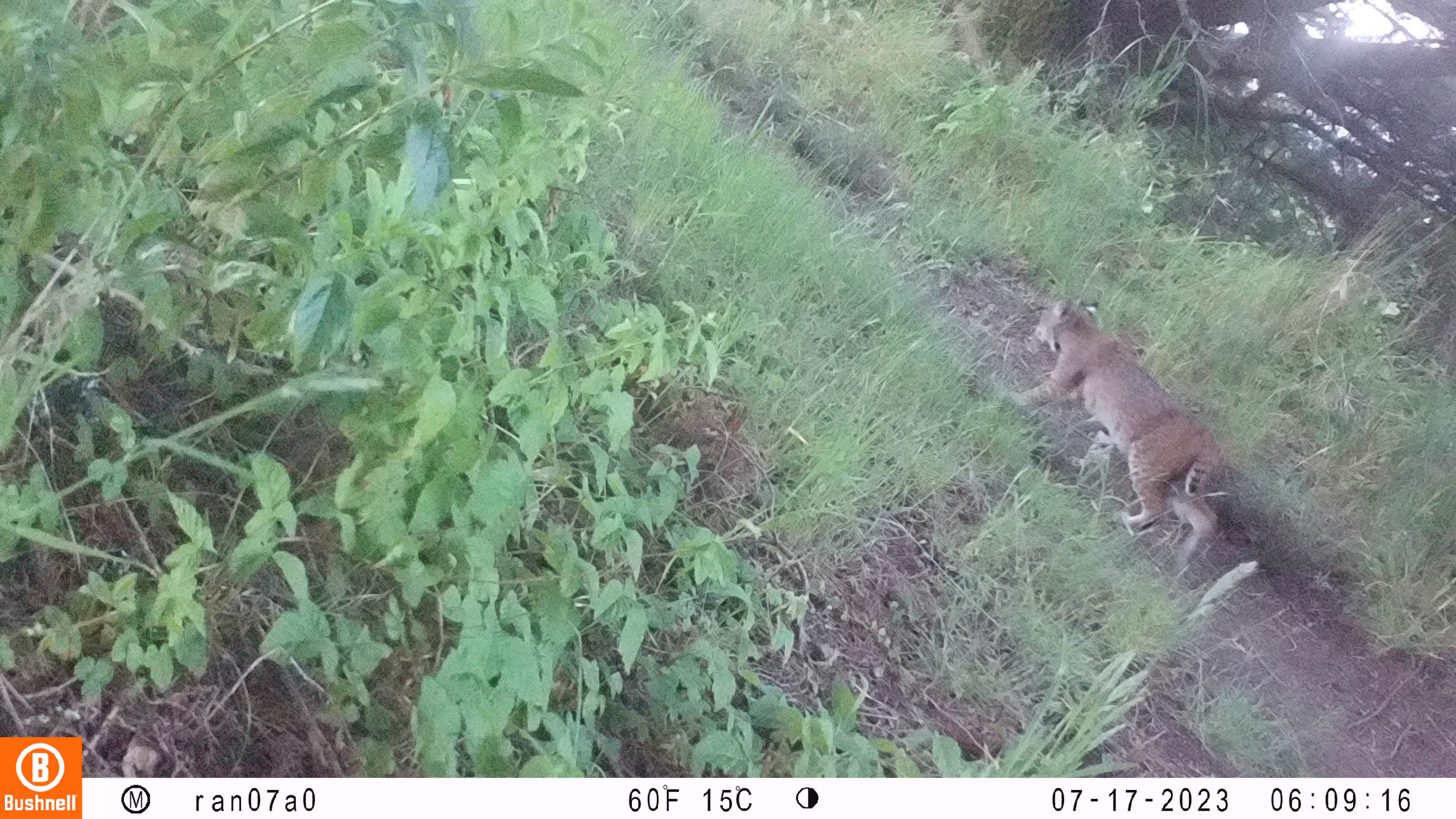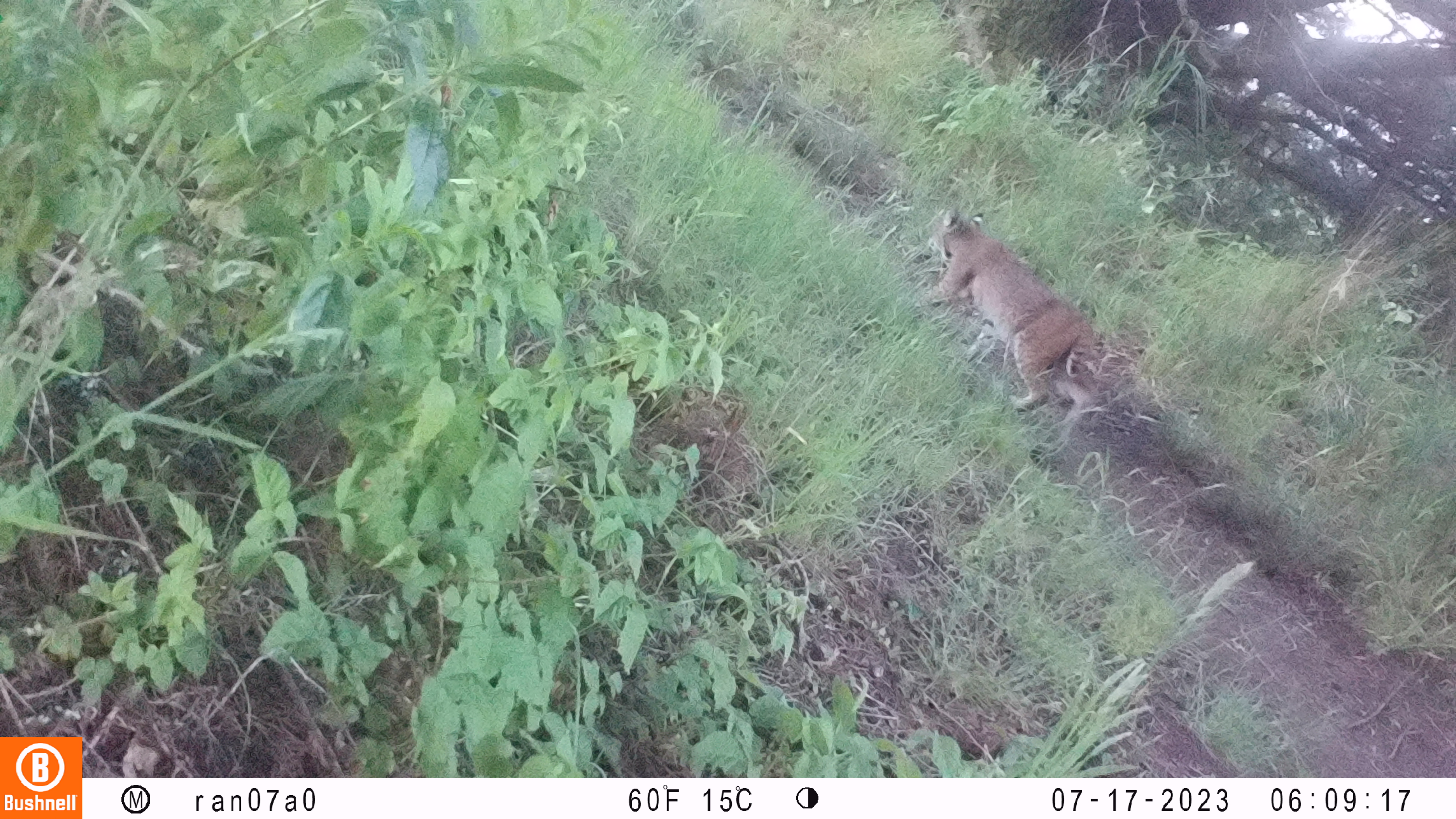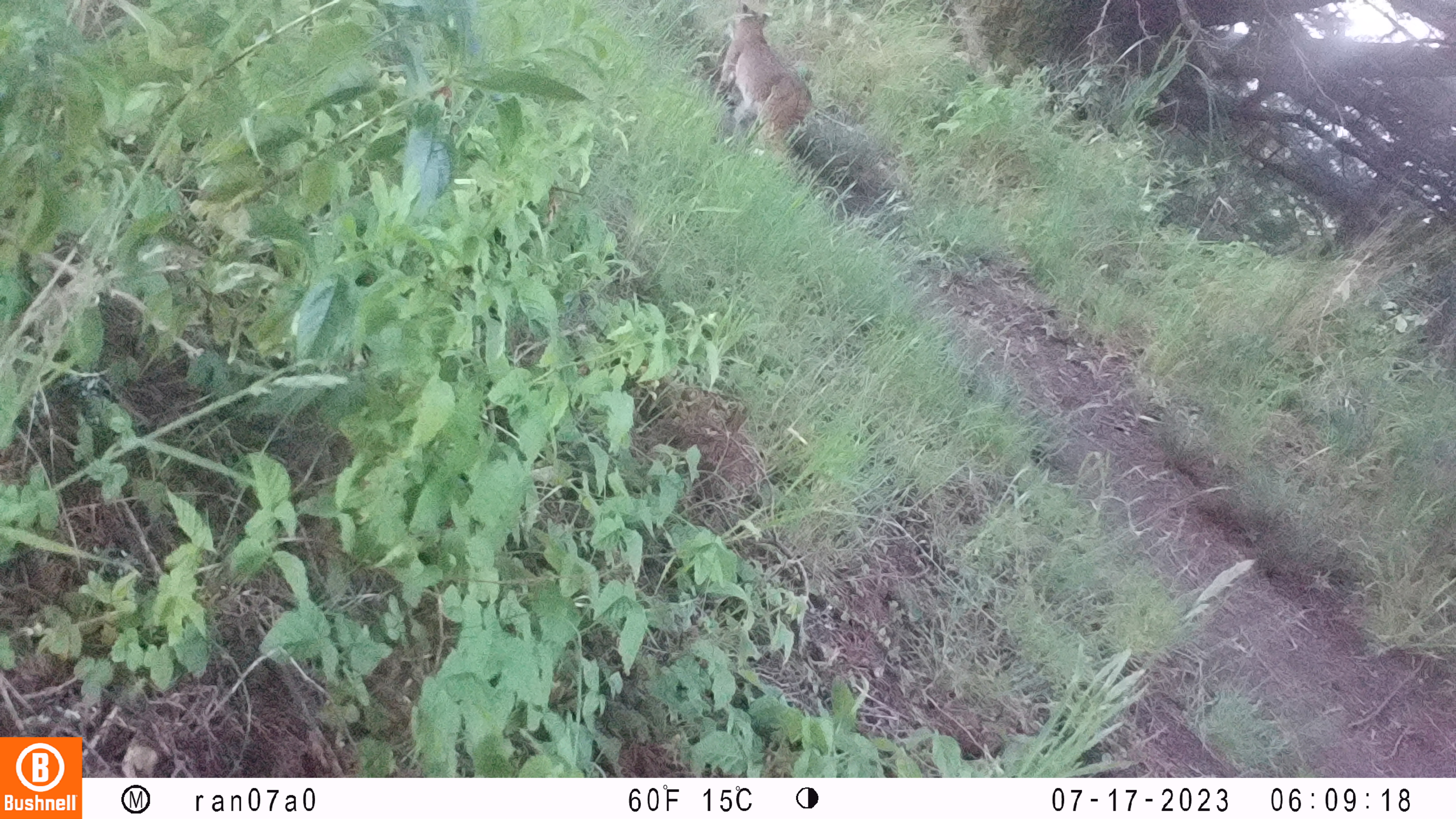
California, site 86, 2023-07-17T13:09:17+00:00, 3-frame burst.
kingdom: Animalia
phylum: Chordata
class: Mammalia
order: Carnivora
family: Felidae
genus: Lynx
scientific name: Lynx rufus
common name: bobcat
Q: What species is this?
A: Bobcat (Lynx rufus).